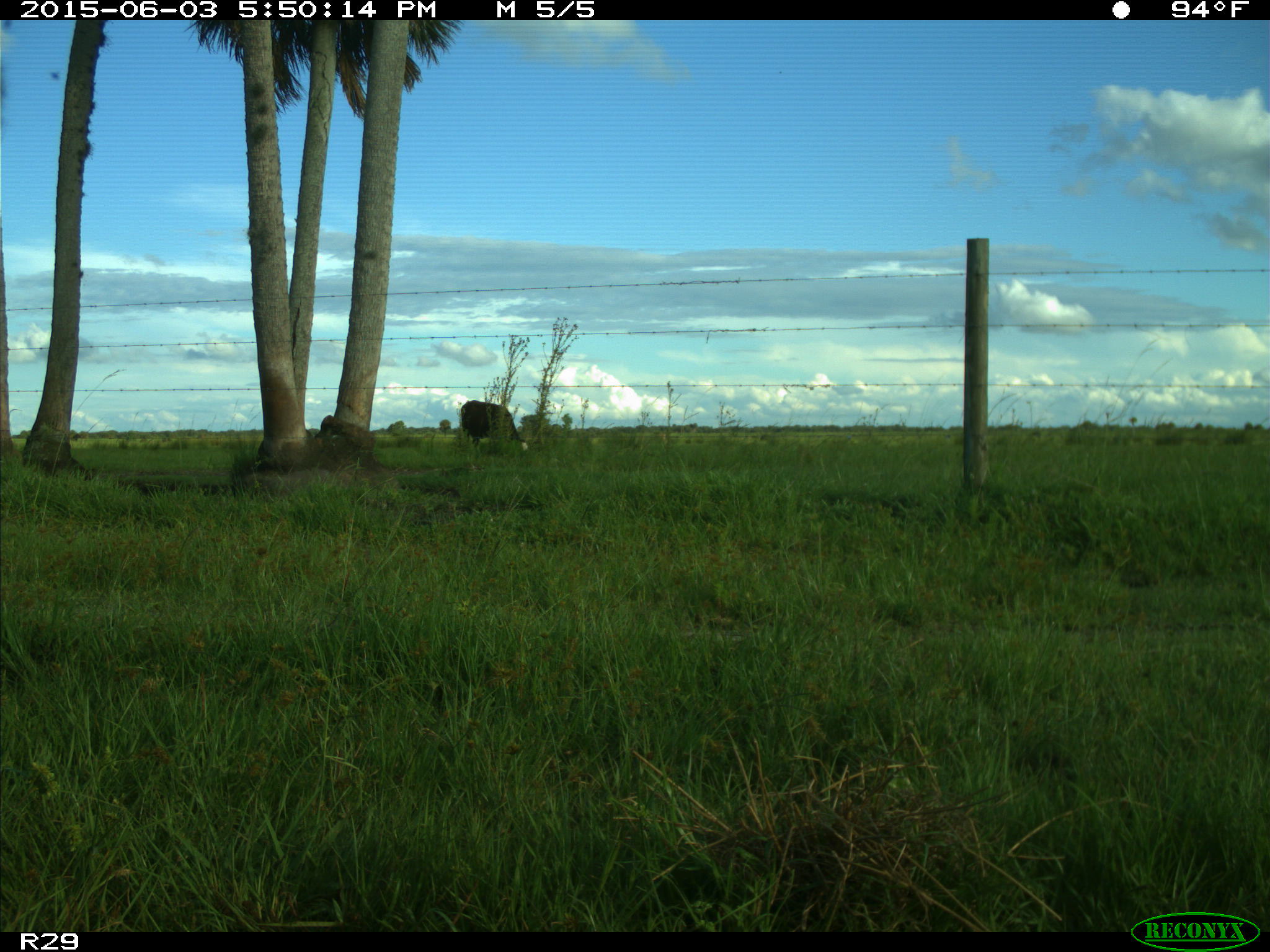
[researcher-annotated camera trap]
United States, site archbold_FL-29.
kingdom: Animalia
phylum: Chordata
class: Mammalia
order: Artiodactyla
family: Bovidae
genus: Bos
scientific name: Bos taurus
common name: domestic cow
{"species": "Bos taurus (domestic cow)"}